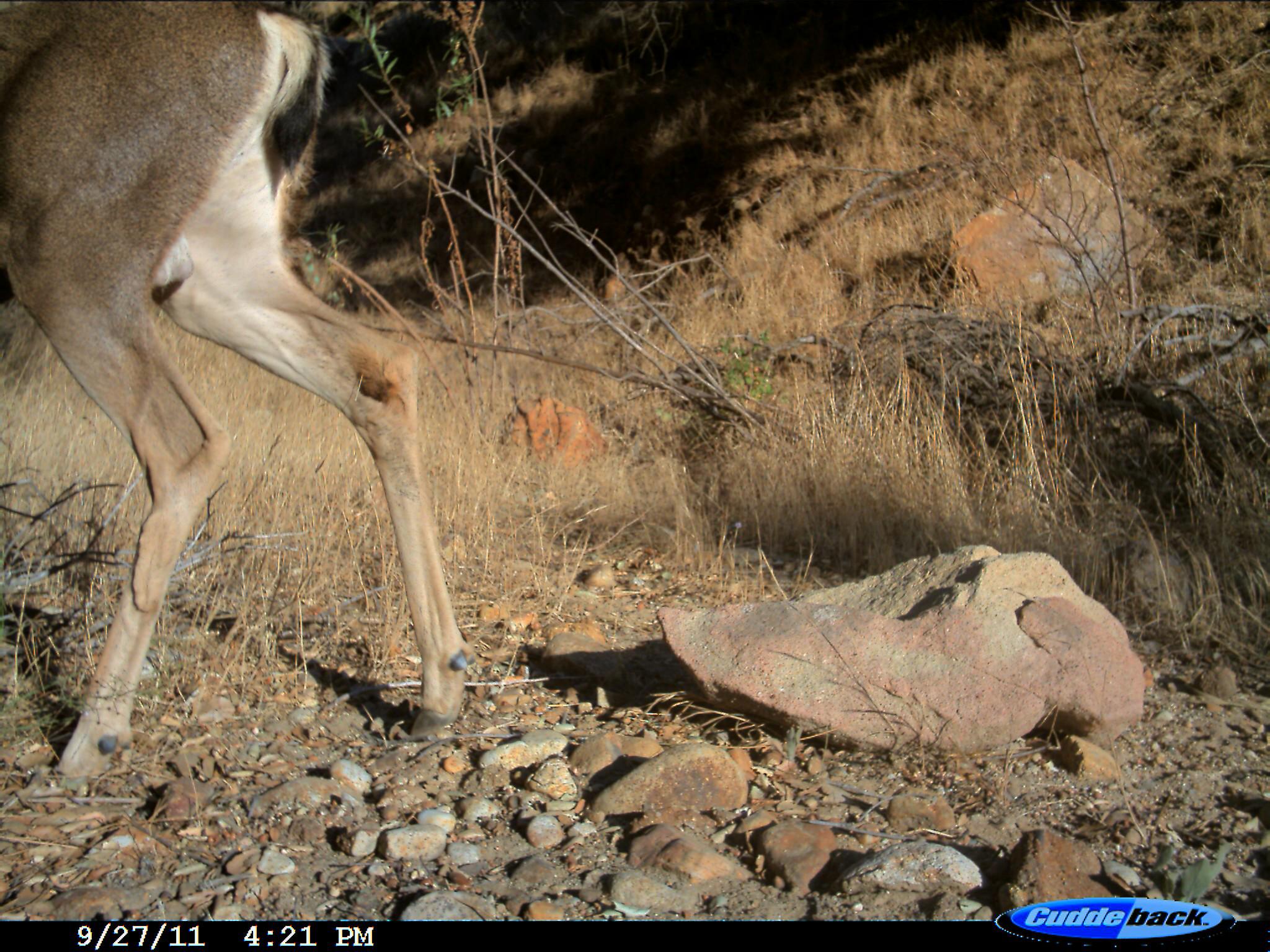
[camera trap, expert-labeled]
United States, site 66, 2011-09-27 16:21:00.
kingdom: Animalia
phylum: Chordata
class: Mammalia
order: Artiodactyla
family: Cervidae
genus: Odocoileus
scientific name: Odocoileus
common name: deer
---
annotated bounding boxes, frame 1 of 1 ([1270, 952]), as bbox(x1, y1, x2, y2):
deer: bbox(2, 2, 470, 782)